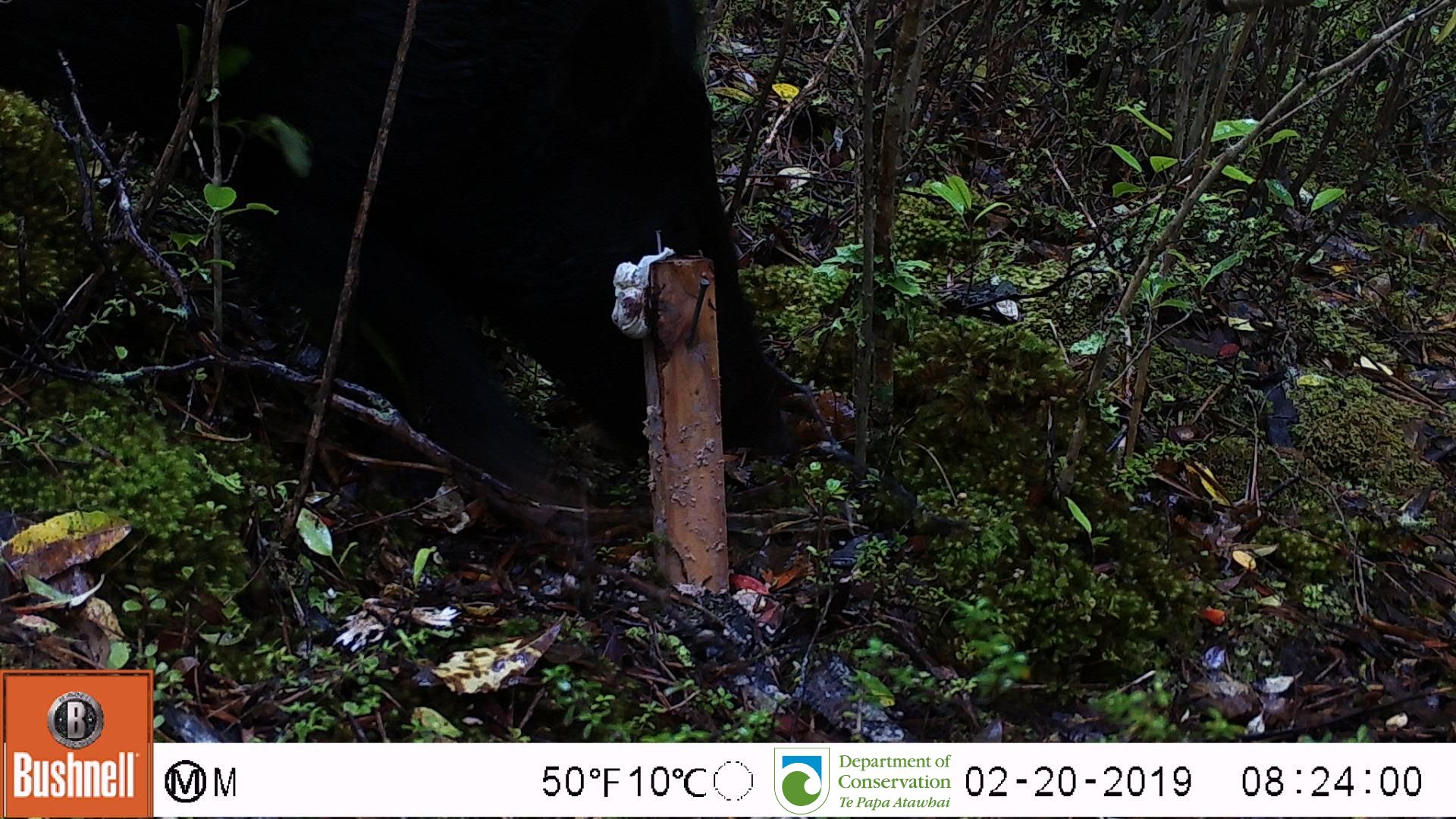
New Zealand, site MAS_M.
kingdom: Animalia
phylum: Chordata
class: Mammalia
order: Artiodactyla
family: Suidae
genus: Sus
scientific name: Sus scrofa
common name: pig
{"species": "pig (Sus scrofa)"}